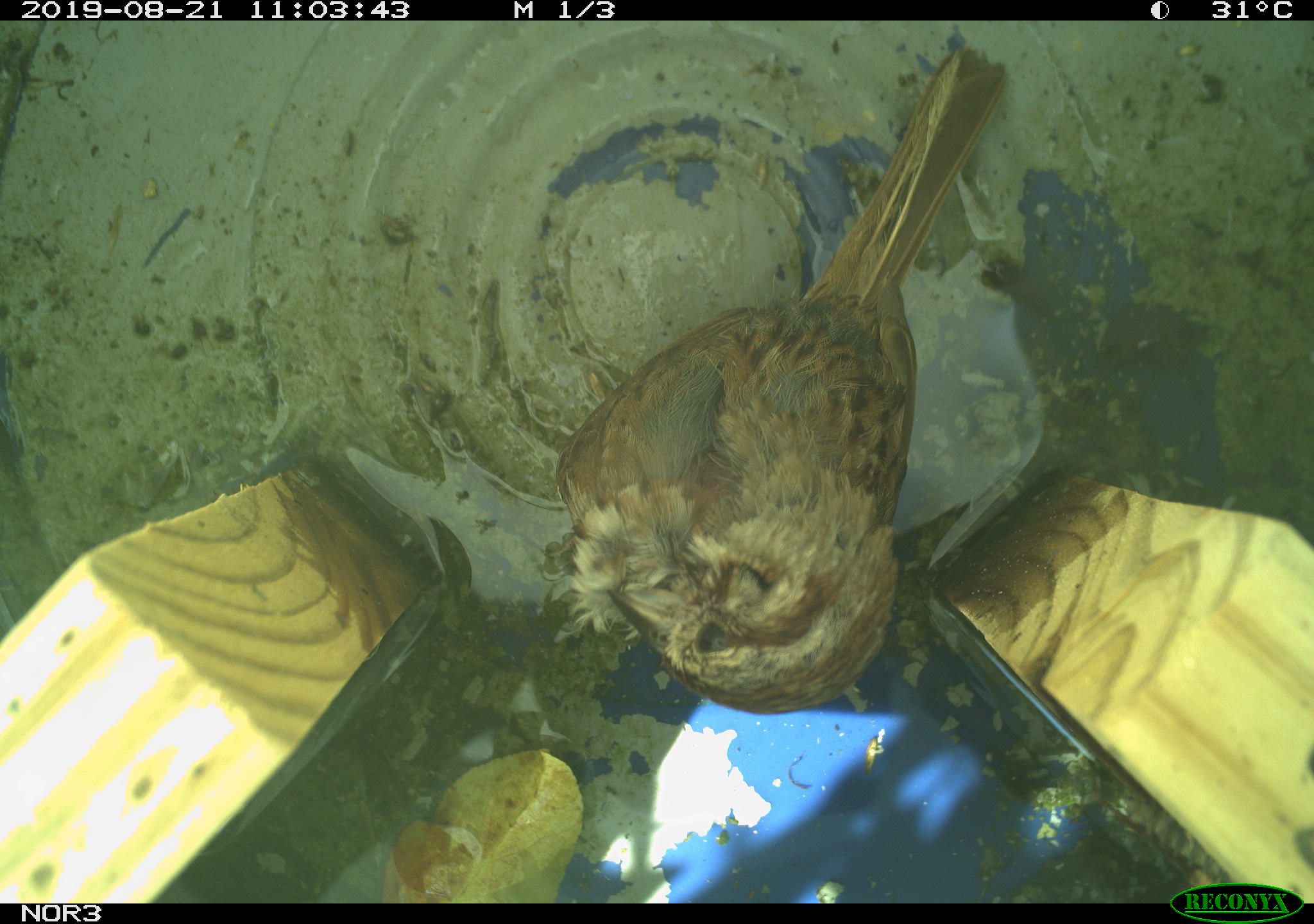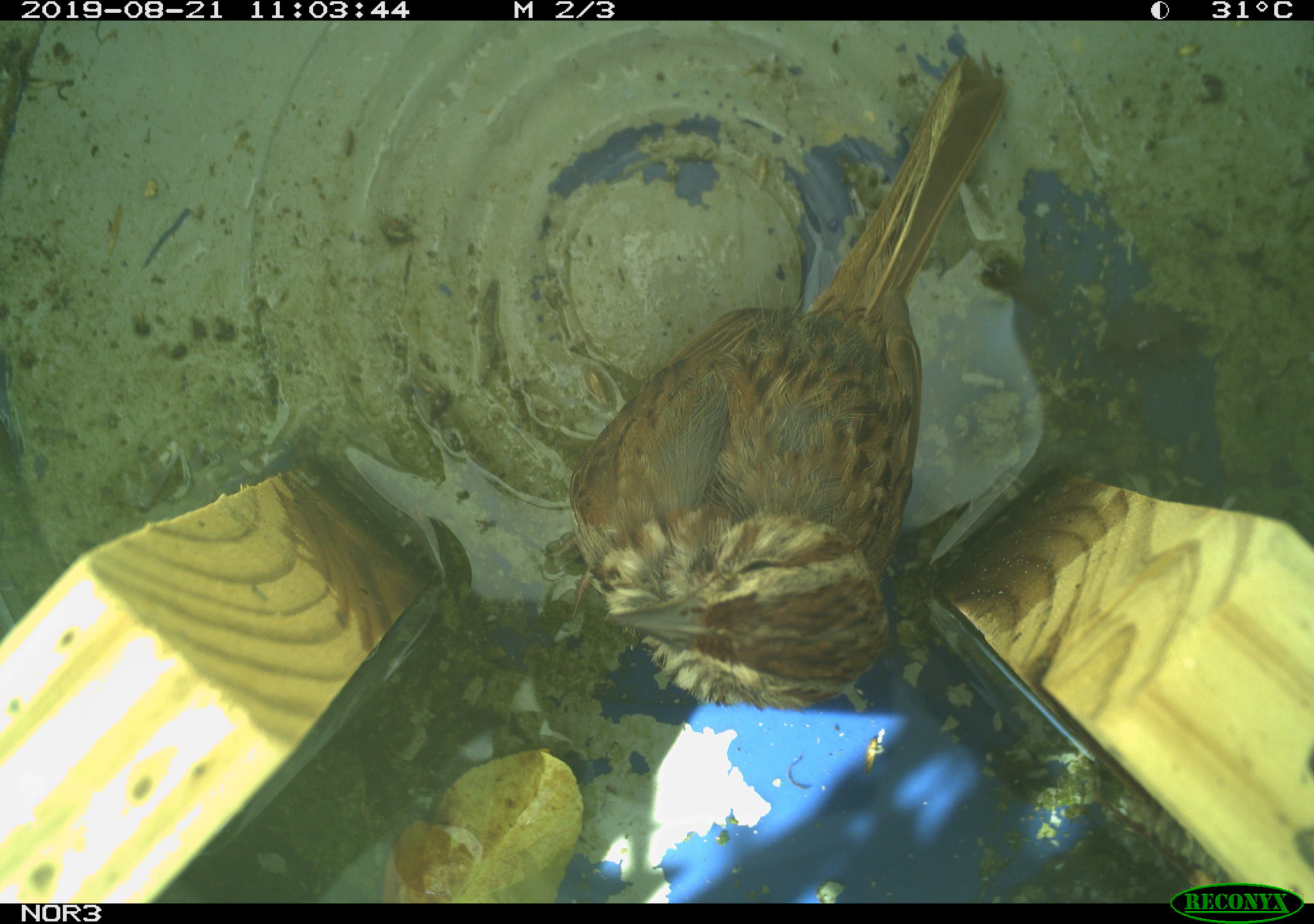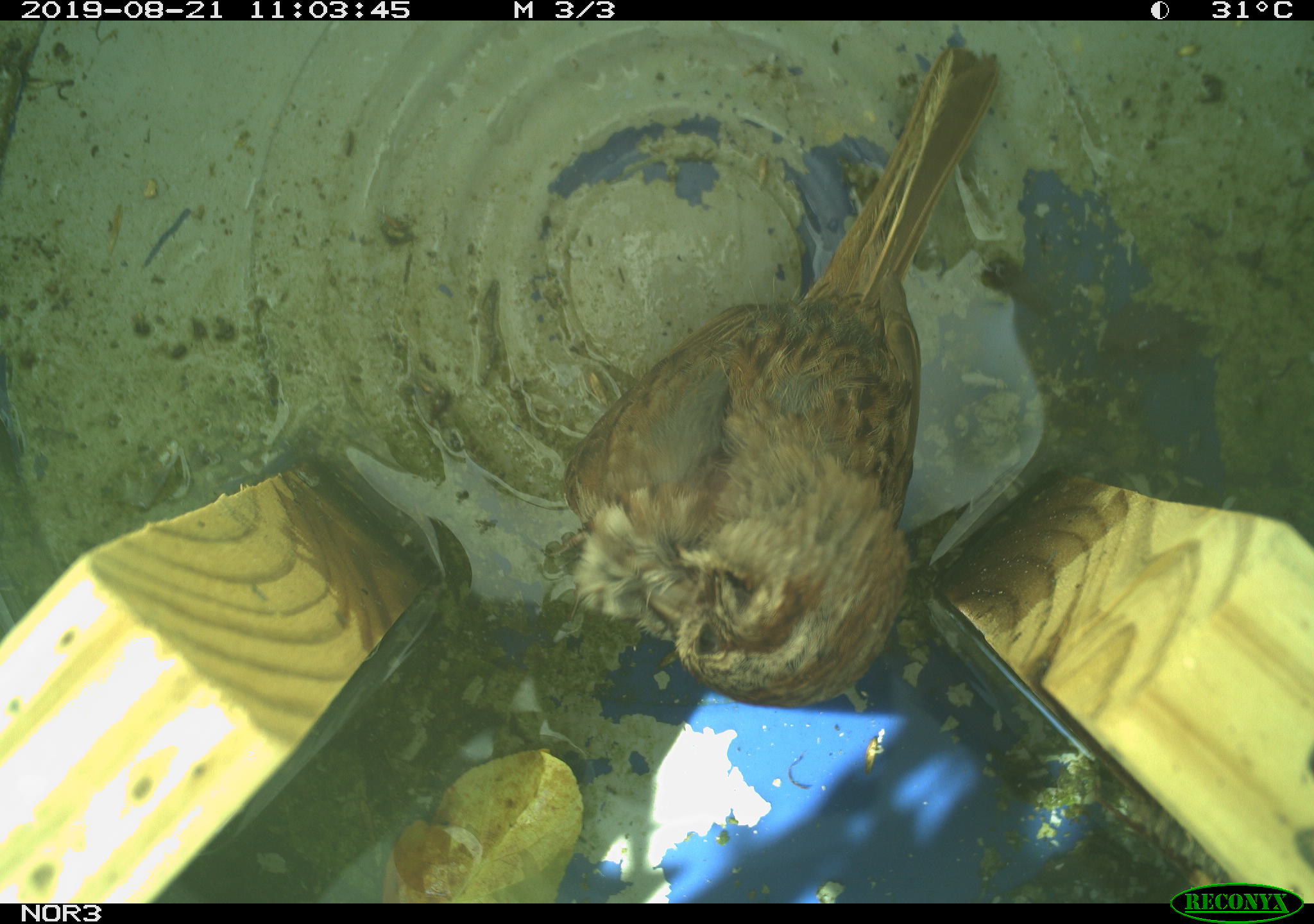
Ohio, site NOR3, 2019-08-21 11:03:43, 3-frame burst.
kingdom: Animalia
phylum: Chordata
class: Aves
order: Passeriformes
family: Passerellidae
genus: Melospiza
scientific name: Melospiza melodia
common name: song sparrow